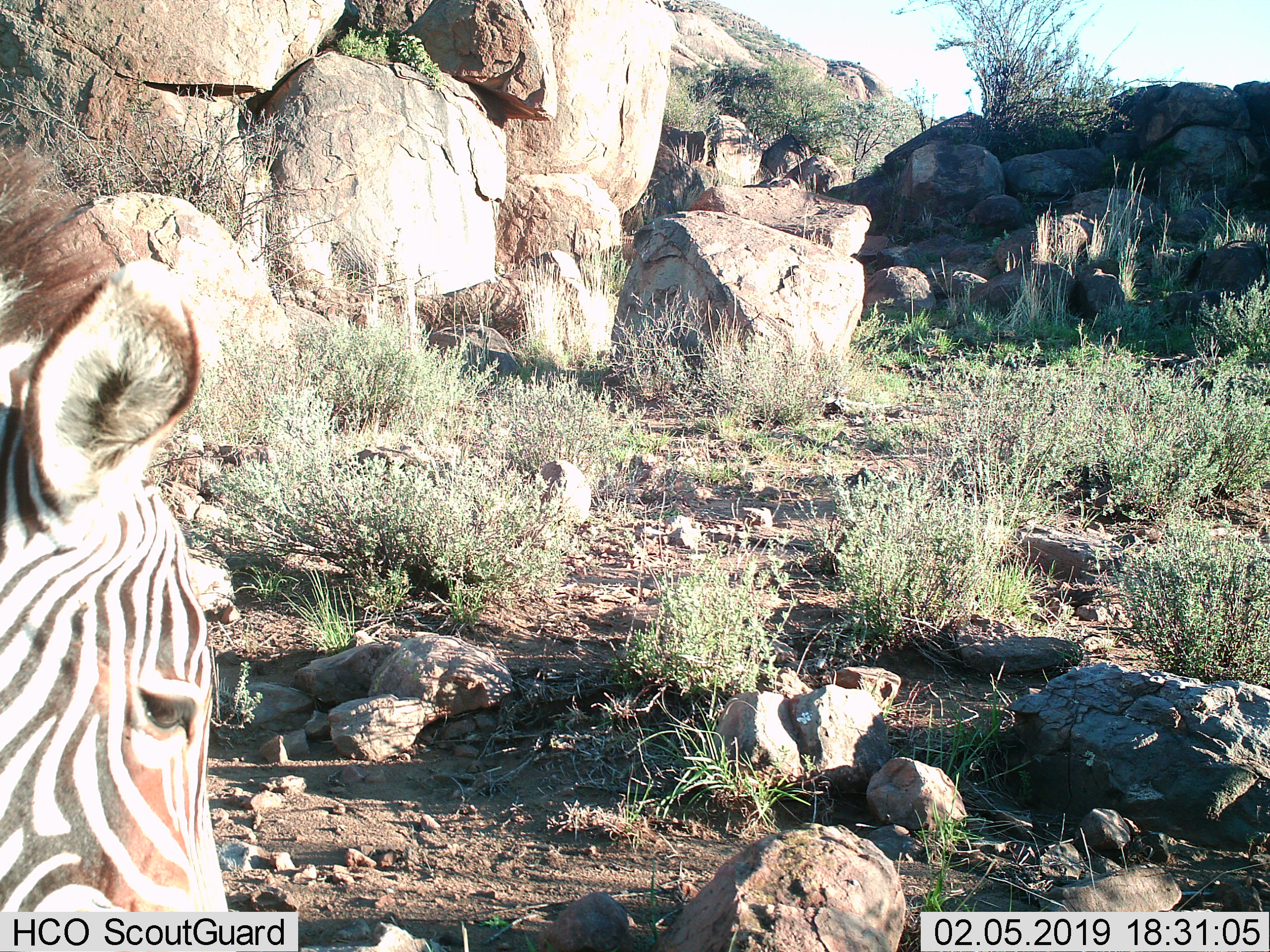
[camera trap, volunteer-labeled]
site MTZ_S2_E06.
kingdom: Animalia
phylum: Chordata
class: Mammalia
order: Perissodactyla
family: Equidae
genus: Equus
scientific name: Equus zebra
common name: mountain zebra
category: zebramountain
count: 1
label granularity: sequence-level